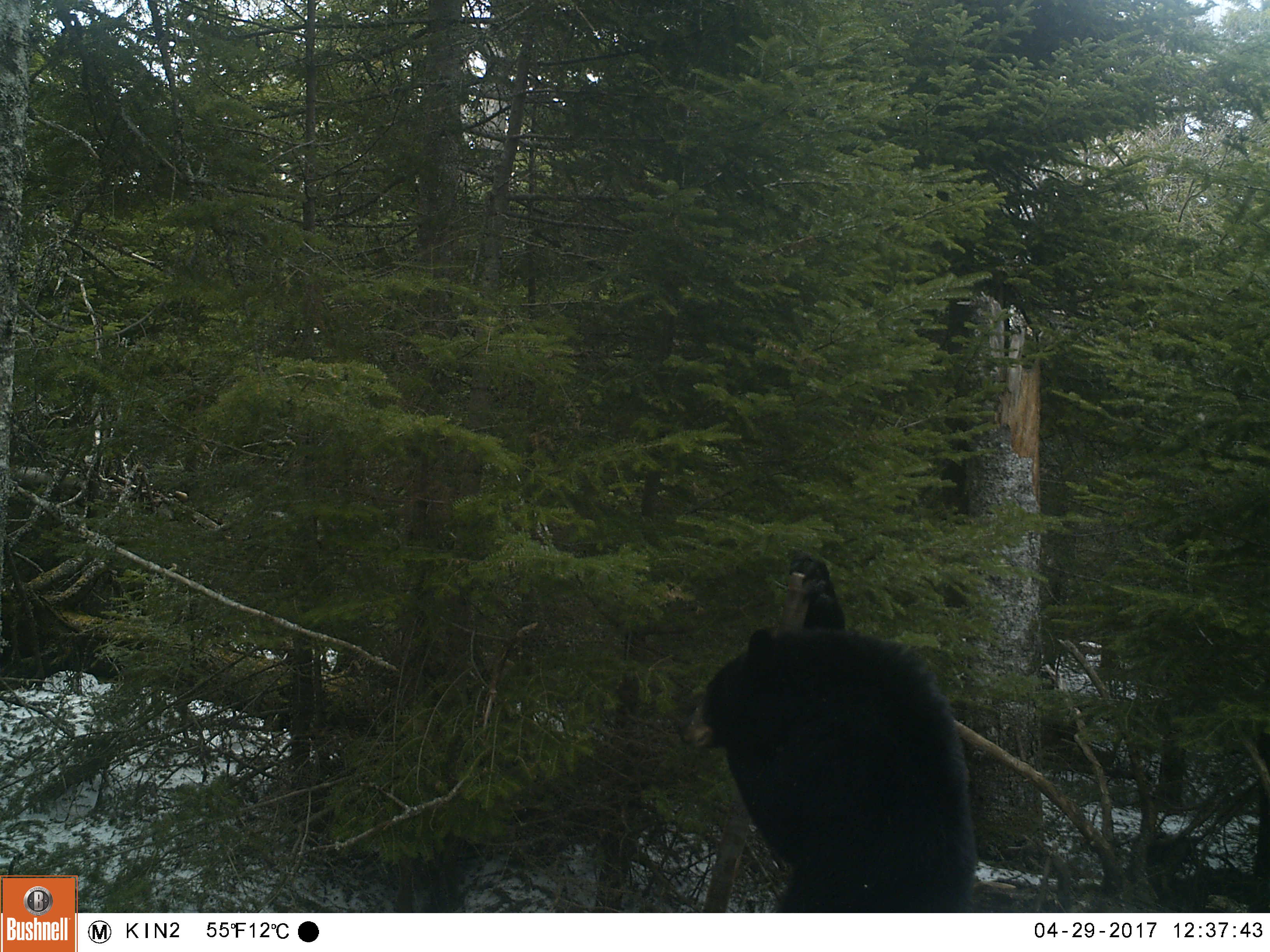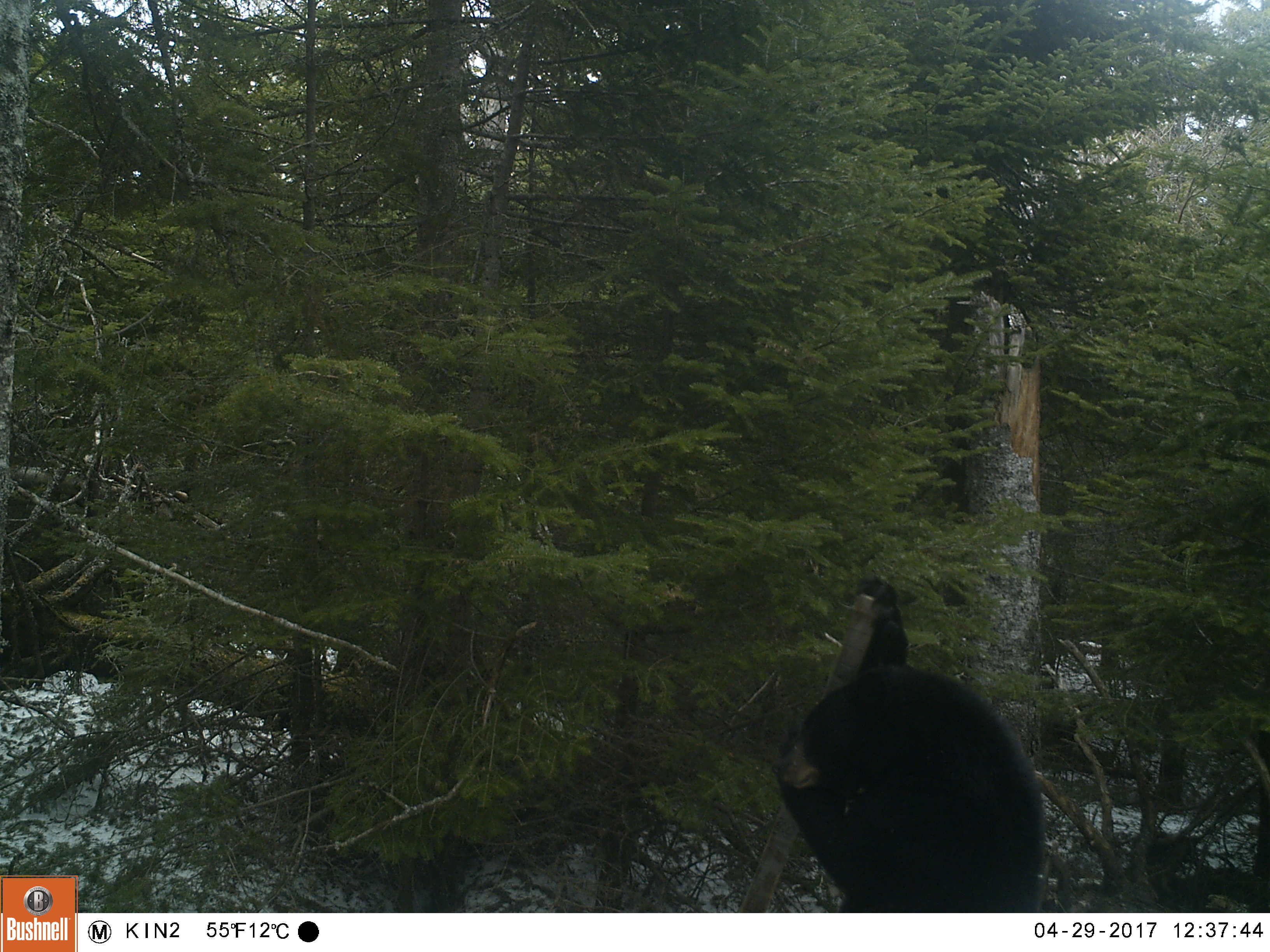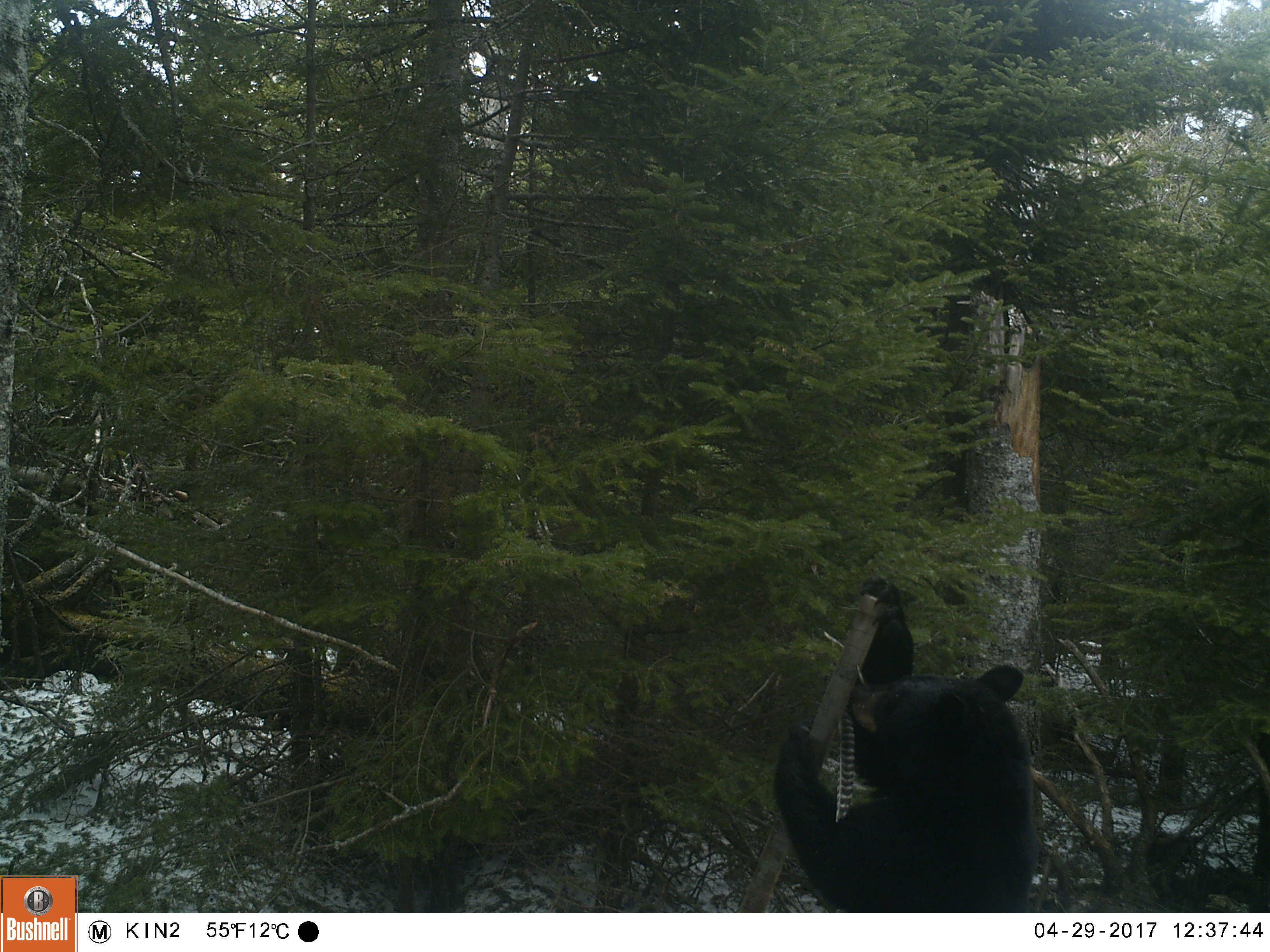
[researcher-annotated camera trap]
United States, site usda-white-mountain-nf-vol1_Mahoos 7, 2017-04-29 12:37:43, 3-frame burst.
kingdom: Animalia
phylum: Chordata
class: Mammalia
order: Carnivora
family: Ursidae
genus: Ursus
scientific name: Ursus americanus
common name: black bear